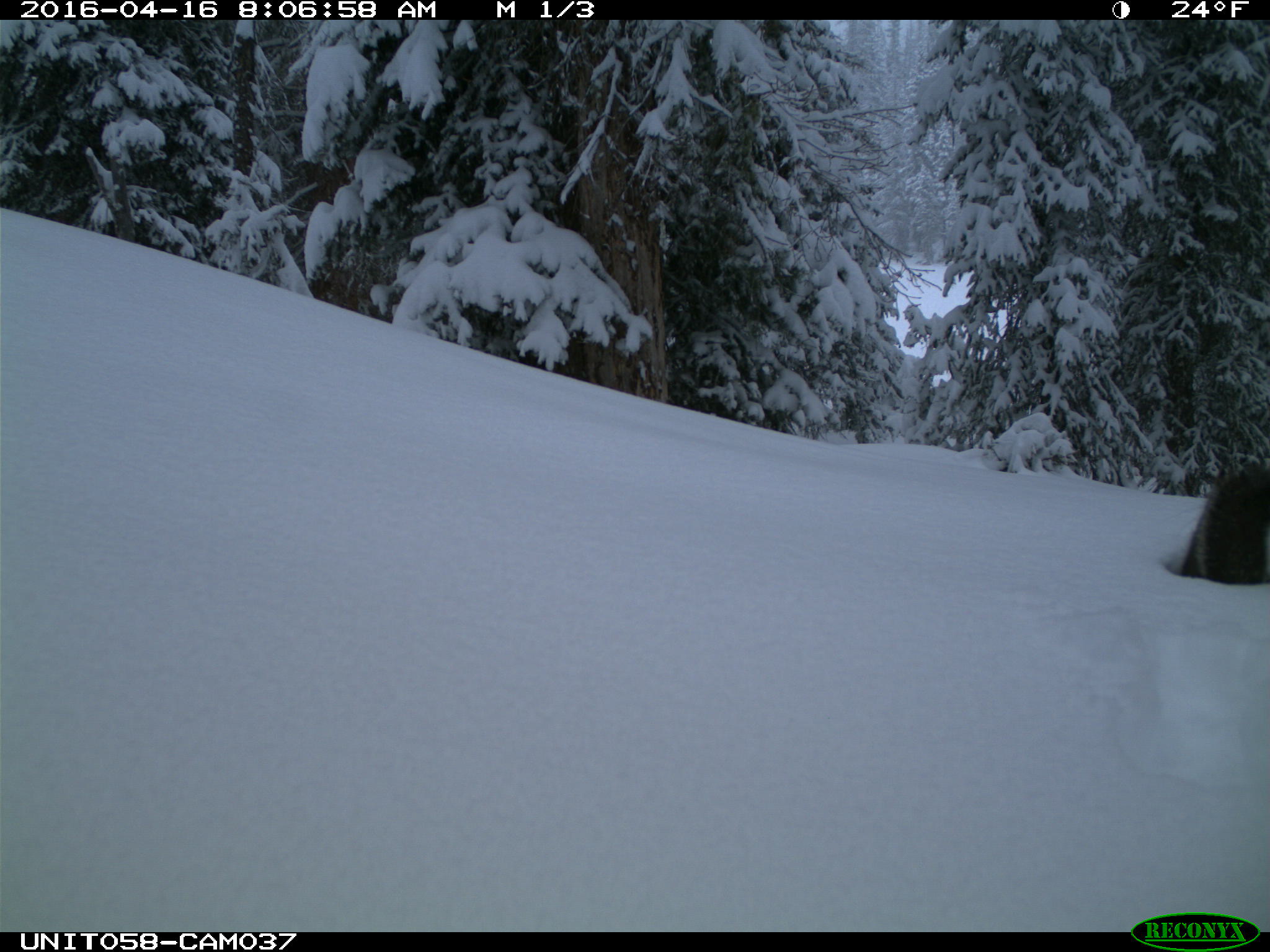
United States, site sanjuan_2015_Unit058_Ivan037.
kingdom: Animalia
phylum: Chordata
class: Mammalia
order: Rodentia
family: Sciuridae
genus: Tamiasciurus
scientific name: Tamiasciurus hudsonicus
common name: american red squirrel